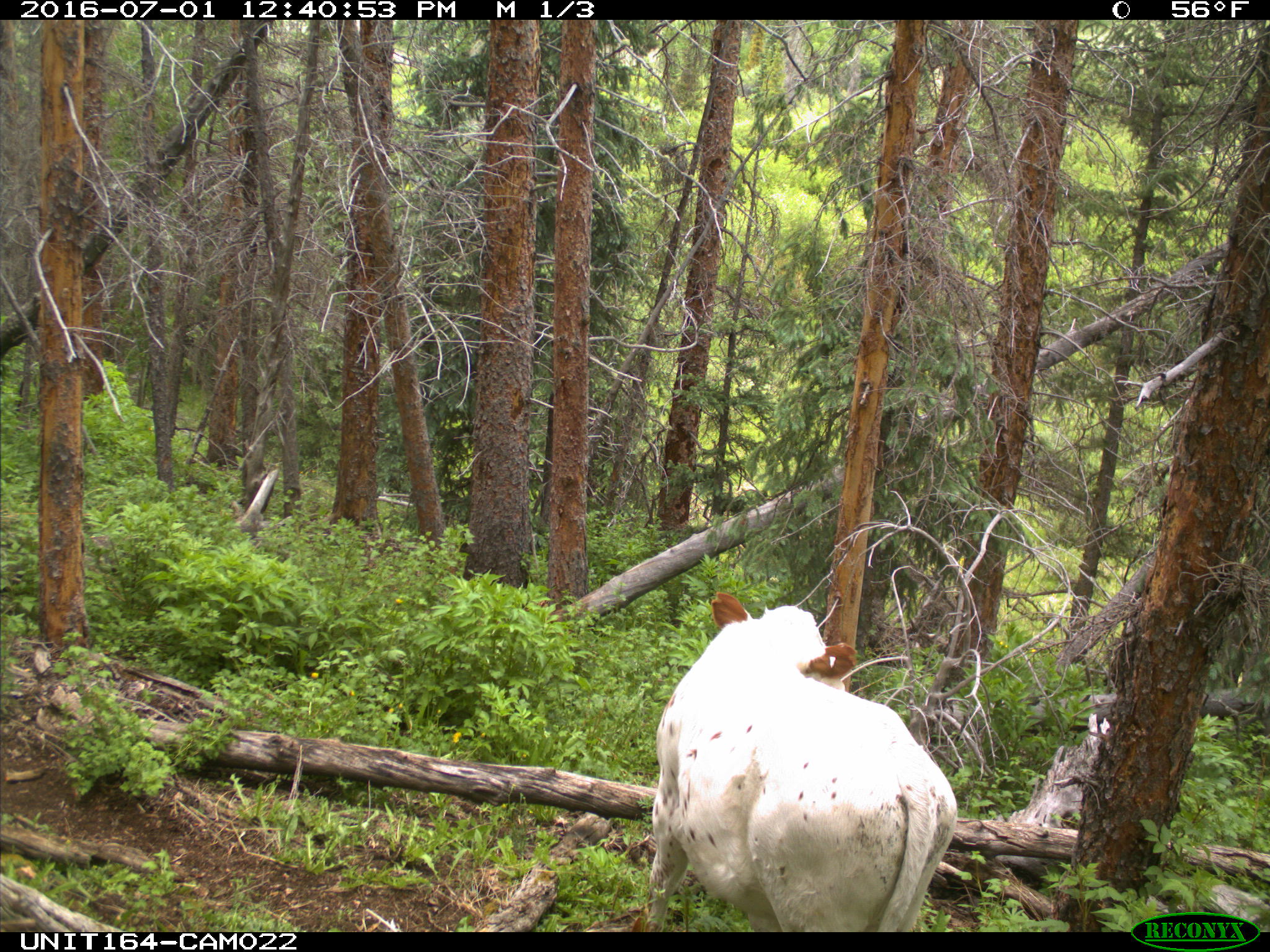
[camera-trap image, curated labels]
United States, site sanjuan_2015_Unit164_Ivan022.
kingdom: Animalia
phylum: Chordata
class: Mammalia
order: Artiodactyla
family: Bovidae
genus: Bos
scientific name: Bos taurus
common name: domestic cow